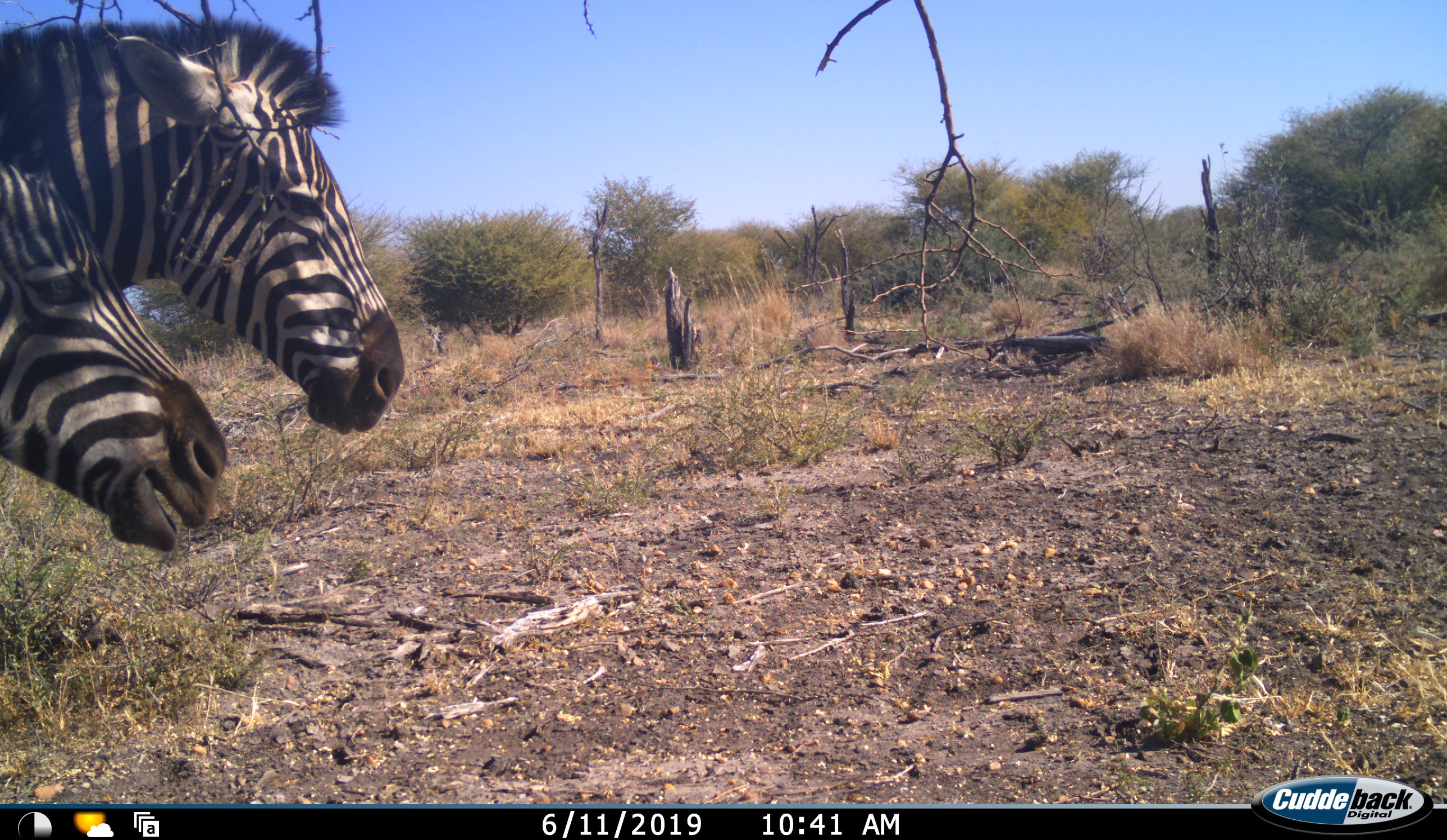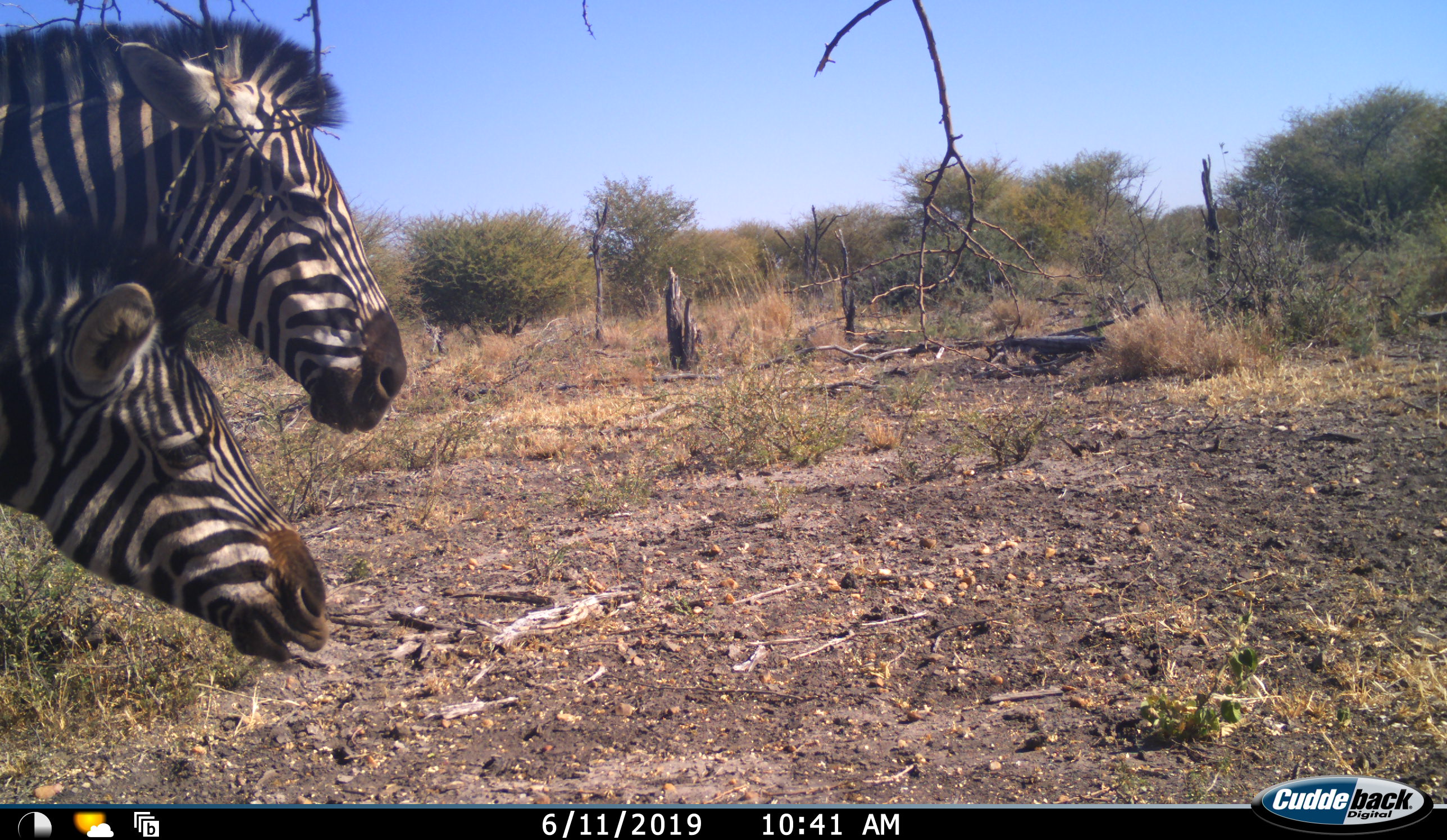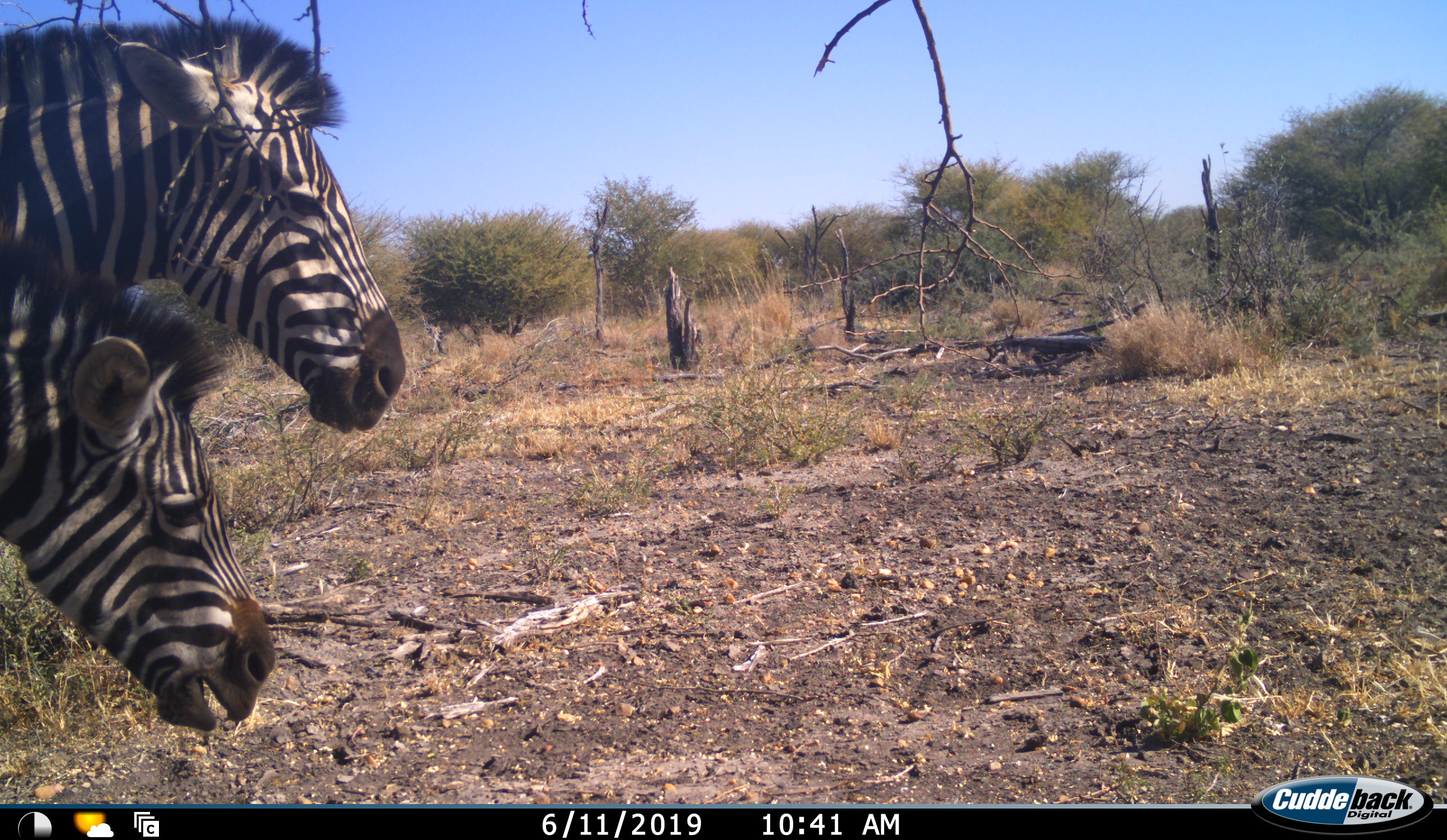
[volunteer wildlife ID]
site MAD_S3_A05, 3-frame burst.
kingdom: Animalia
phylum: Chordata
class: Mammalia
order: Perissodactyla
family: Equidae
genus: Equus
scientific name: Equus quagga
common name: plains zebra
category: zebraplains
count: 2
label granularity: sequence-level